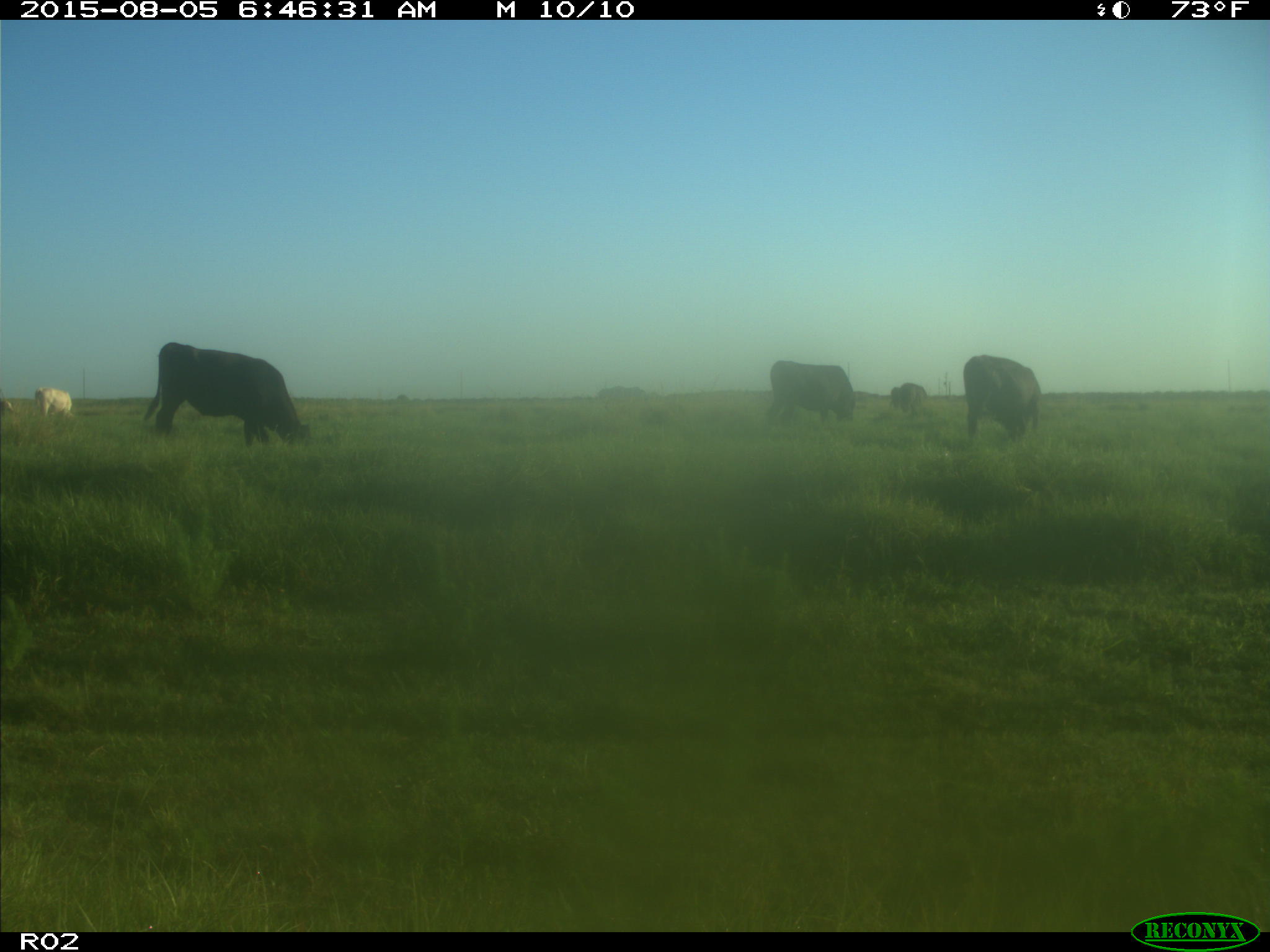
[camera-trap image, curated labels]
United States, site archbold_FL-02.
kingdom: Animalia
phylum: Chordata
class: Mammalia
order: Artiodactyla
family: Bovidae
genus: Bos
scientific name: Bos taurus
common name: domestic cow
Bos taurus (domestic cow).